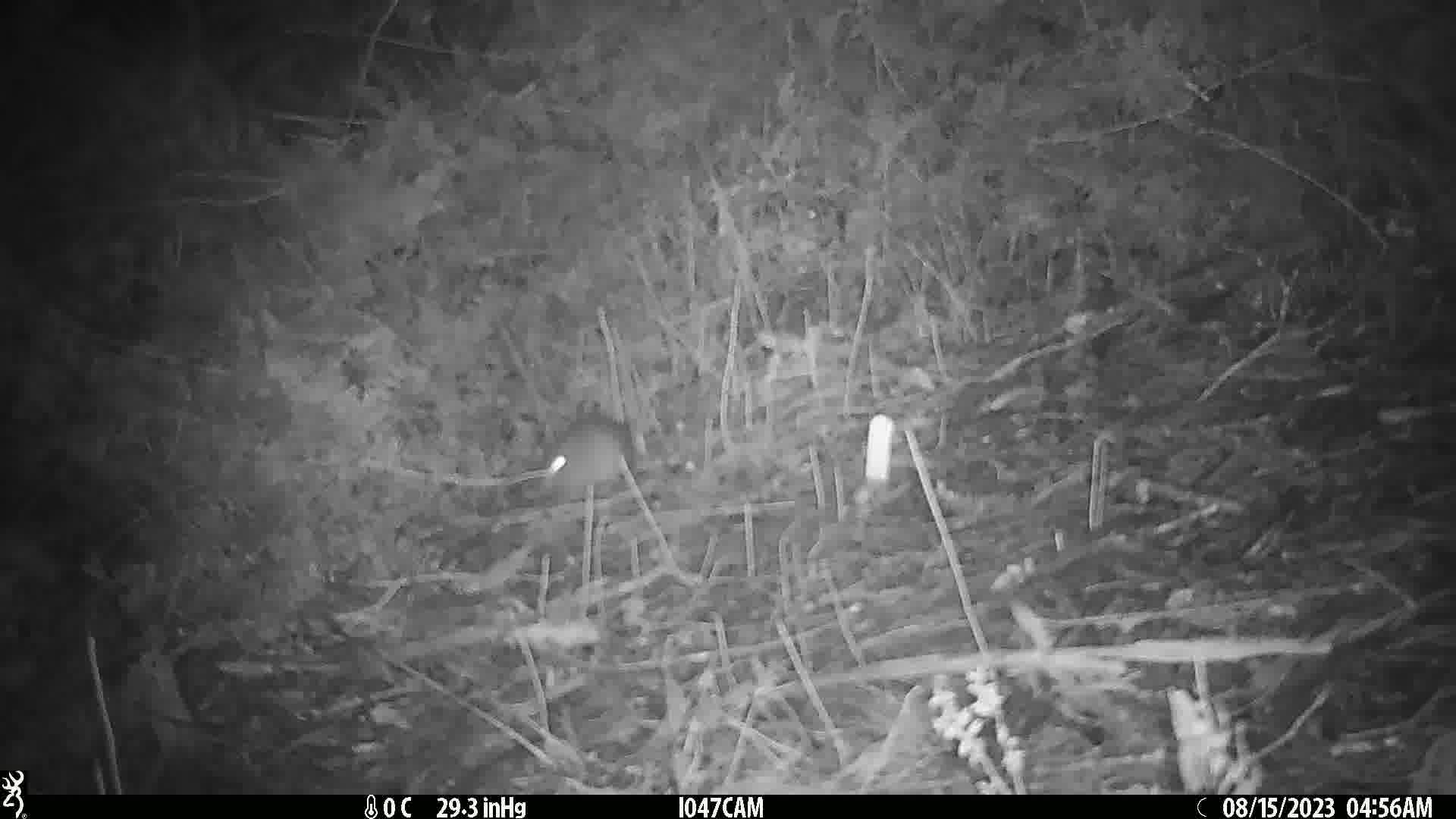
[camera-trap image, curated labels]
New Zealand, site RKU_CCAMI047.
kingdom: Animalia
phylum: Chordata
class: Mammalia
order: Rodentia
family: Muridae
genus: Rattus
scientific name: Rattus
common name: rat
Rat (Rattus).